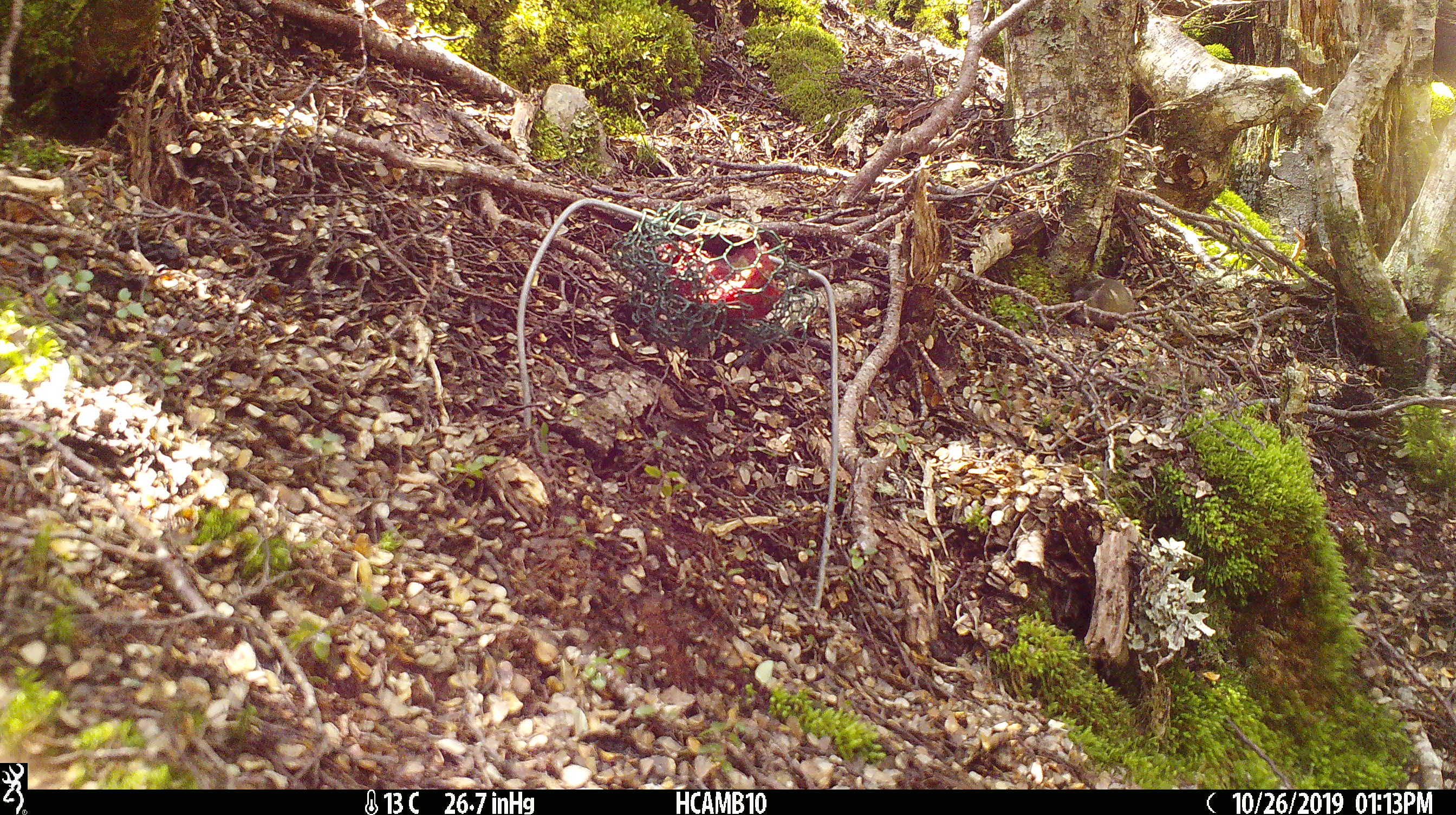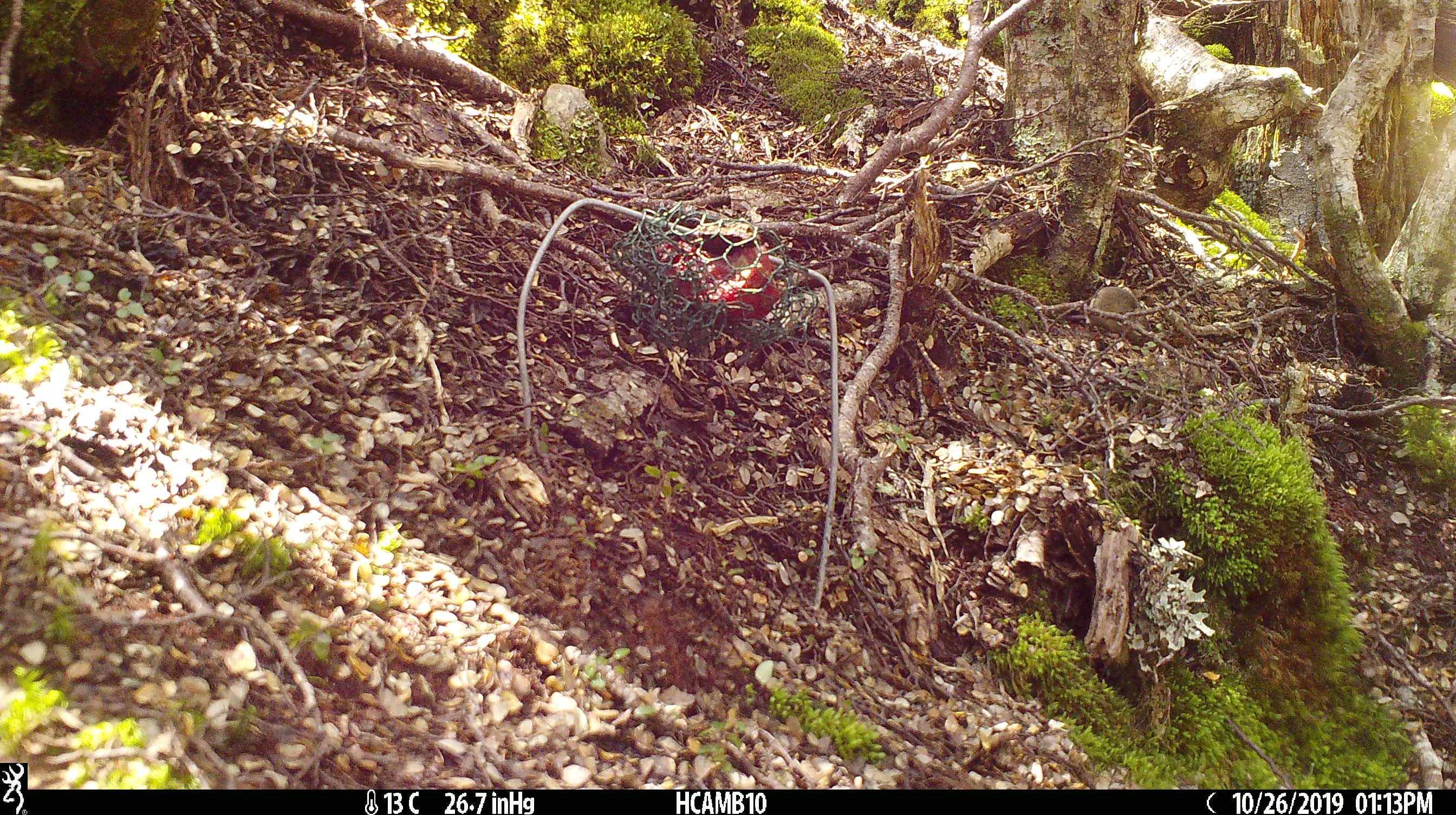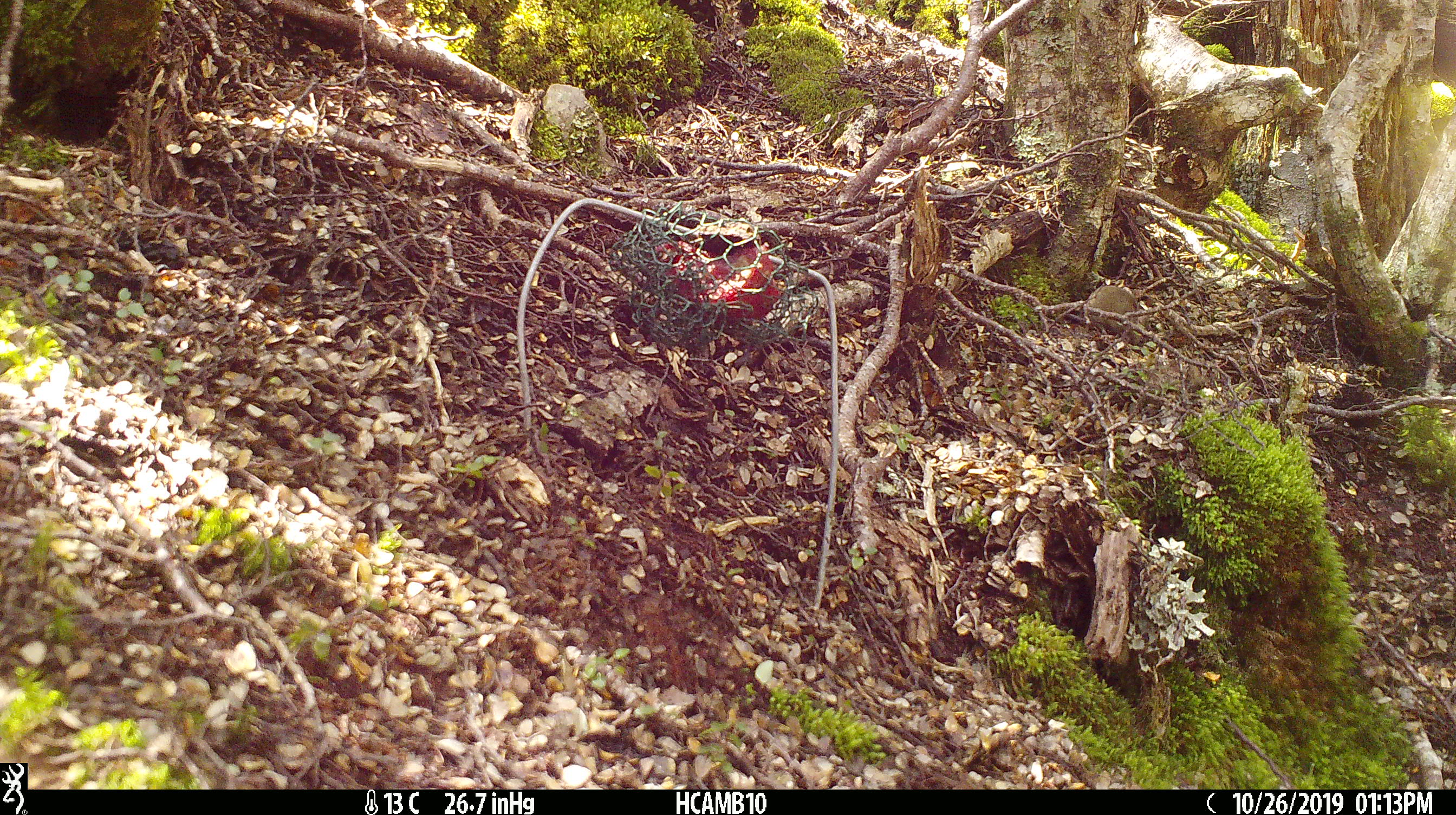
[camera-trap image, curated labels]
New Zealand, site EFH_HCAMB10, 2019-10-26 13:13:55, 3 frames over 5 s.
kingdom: Animalia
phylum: Chordata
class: Mammalia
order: Rodentia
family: Muridae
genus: Mus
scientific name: Mus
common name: mouse